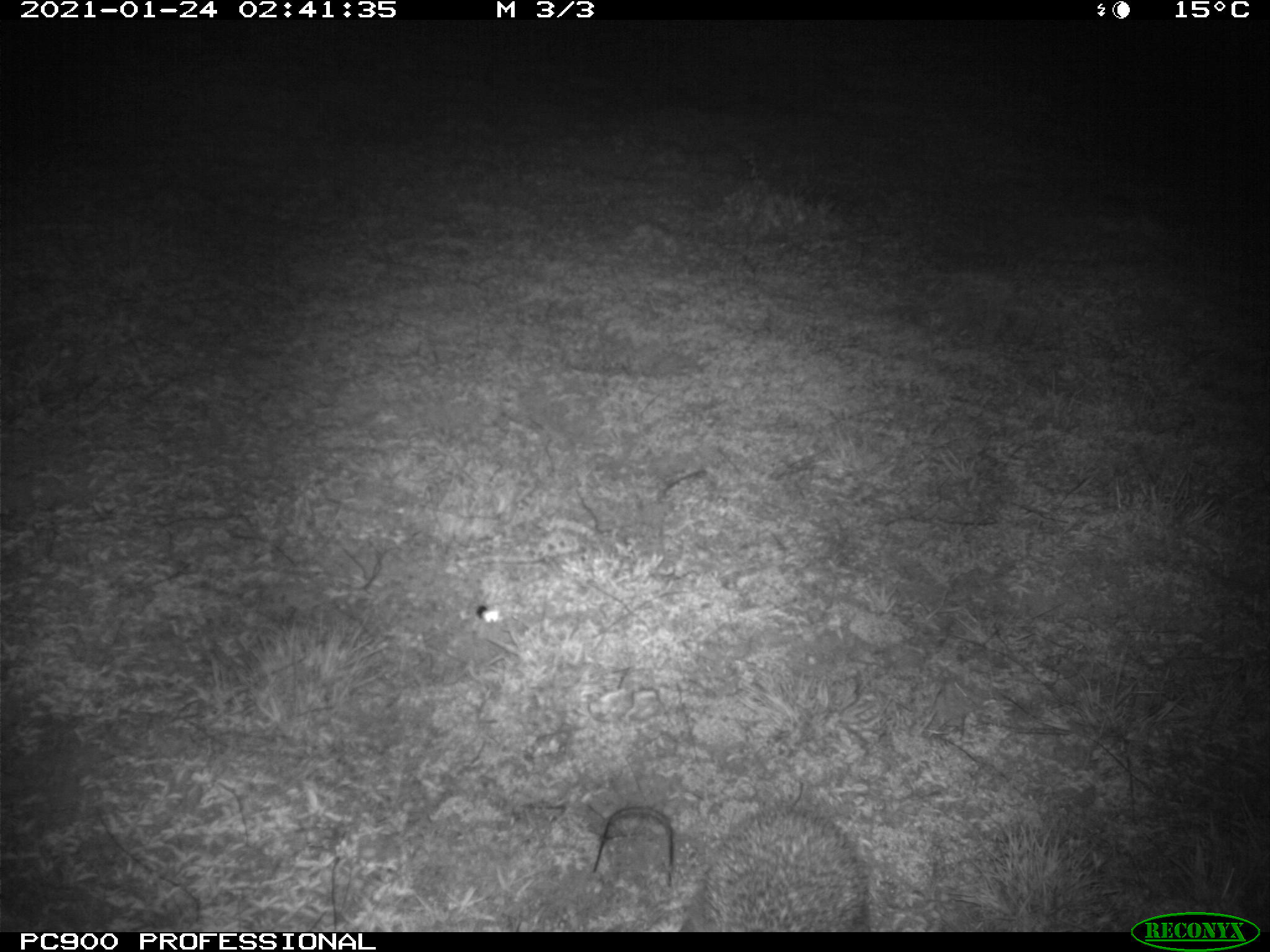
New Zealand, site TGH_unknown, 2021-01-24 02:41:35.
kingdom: Animalia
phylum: Chordata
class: Mammalia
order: Eulipotyphla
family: Erinaceidae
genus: Erinaceus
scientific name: Erinaceus europaeus europaeus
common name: european hedgehog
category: hedgehog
Hedgehog (european hedgehog) (Erinaceus europaeus europaeus).